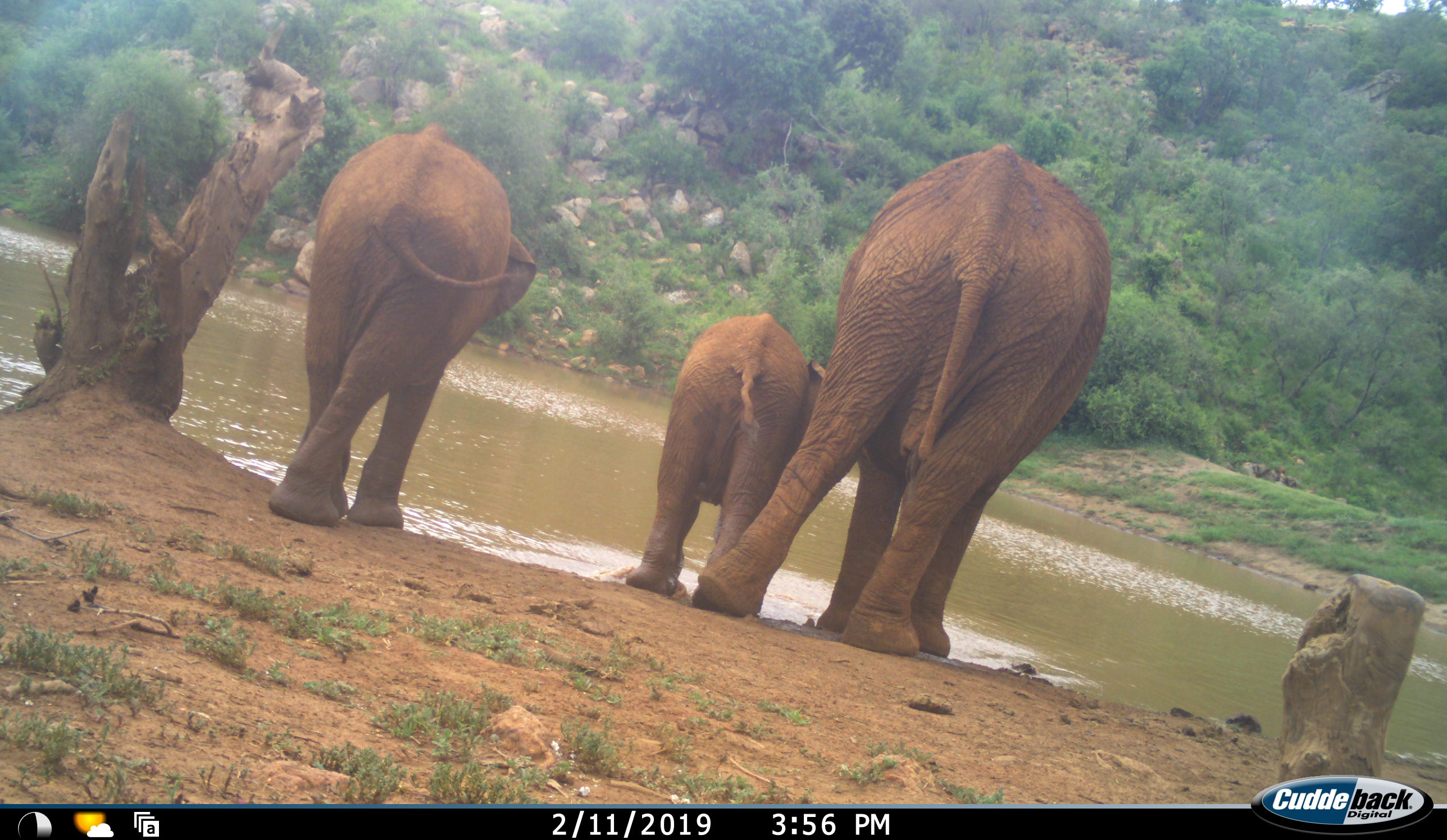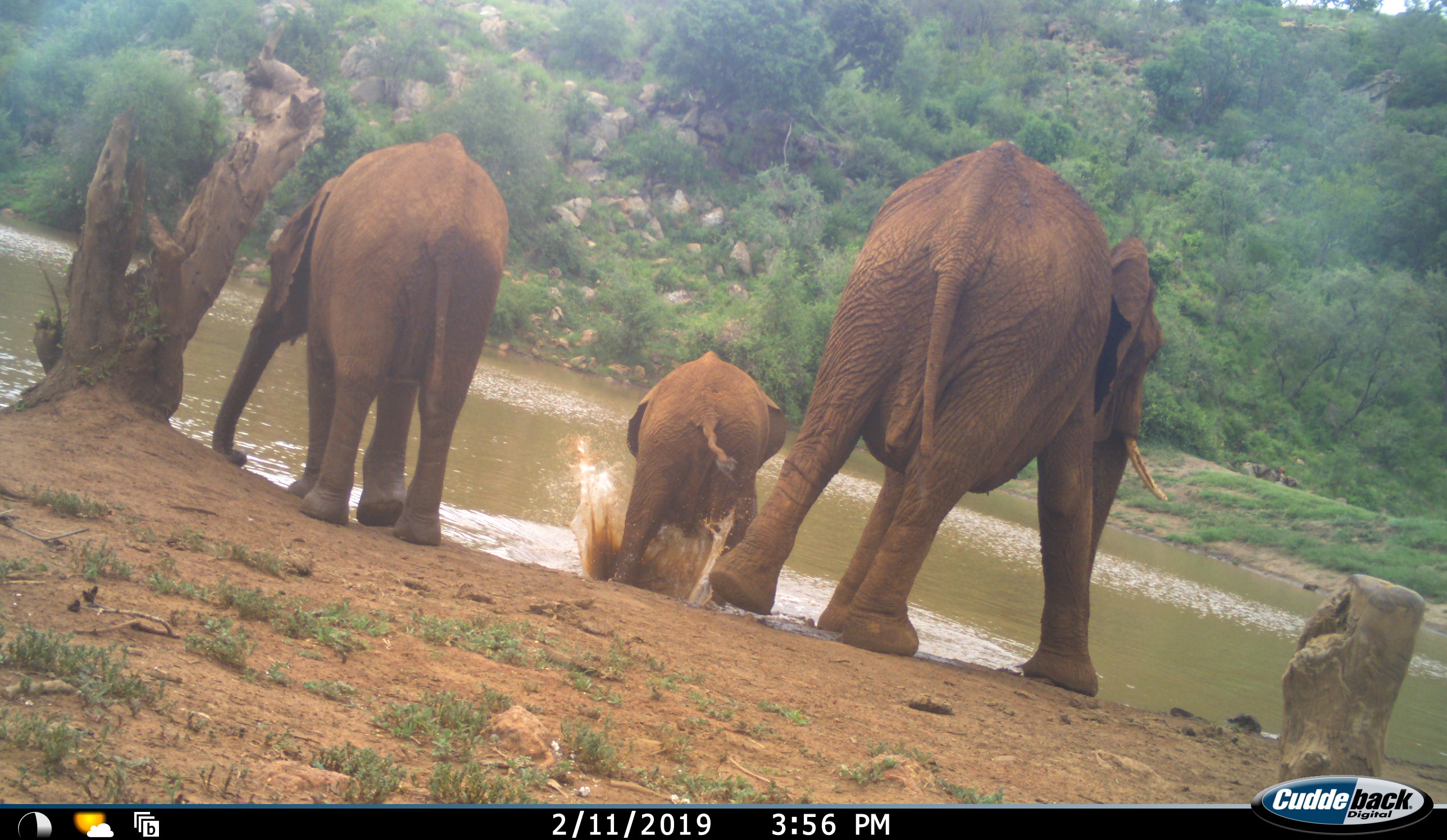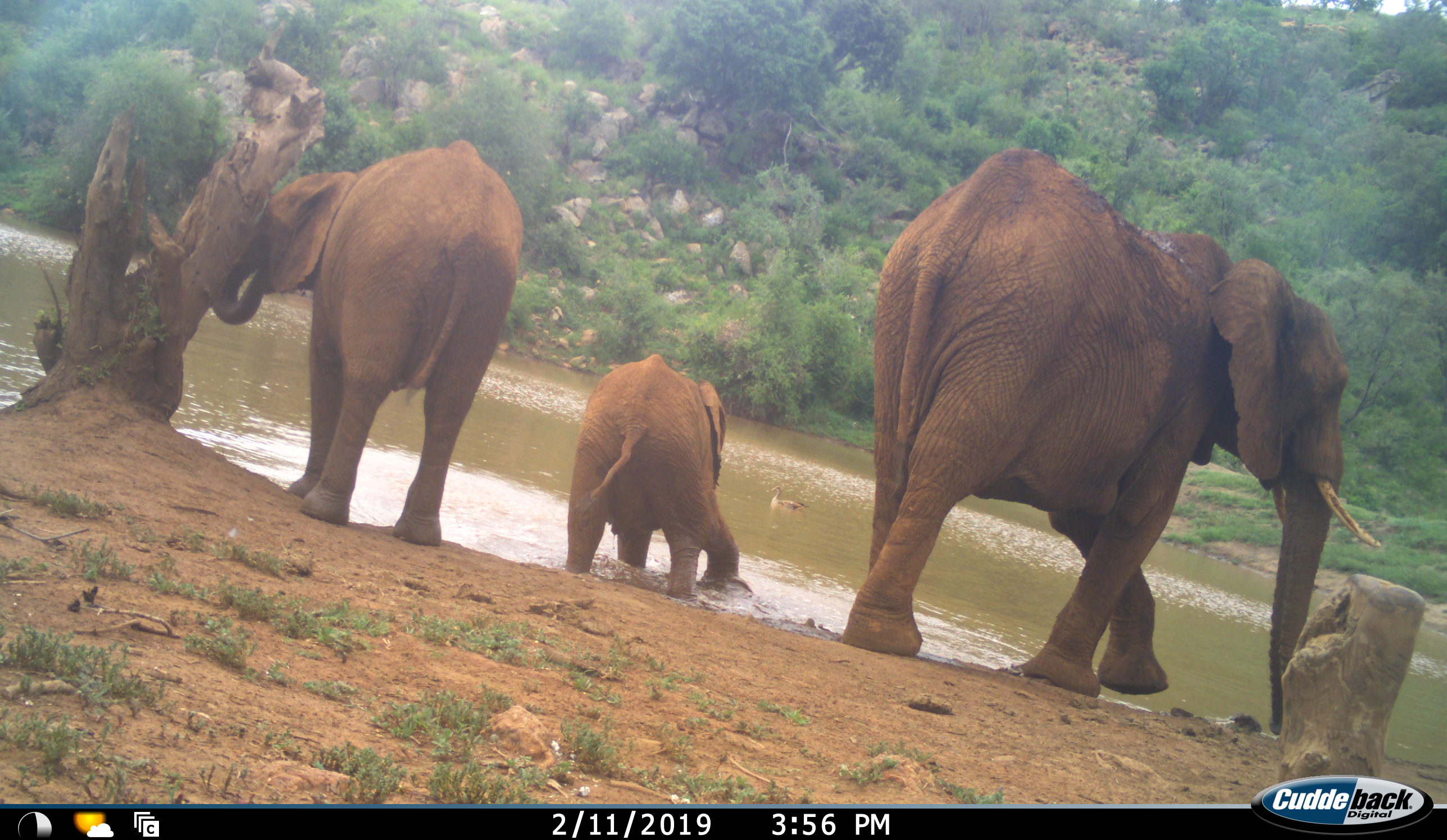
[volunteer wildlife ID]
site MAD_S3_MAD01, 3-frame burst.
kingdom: Animalia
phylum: Chordata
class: Mammalia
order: Proboscidea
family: Elephantidae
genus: Loxodonta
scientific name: Loxodonta africana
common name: african bush elephant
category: elephant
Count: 3.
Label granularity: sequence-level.